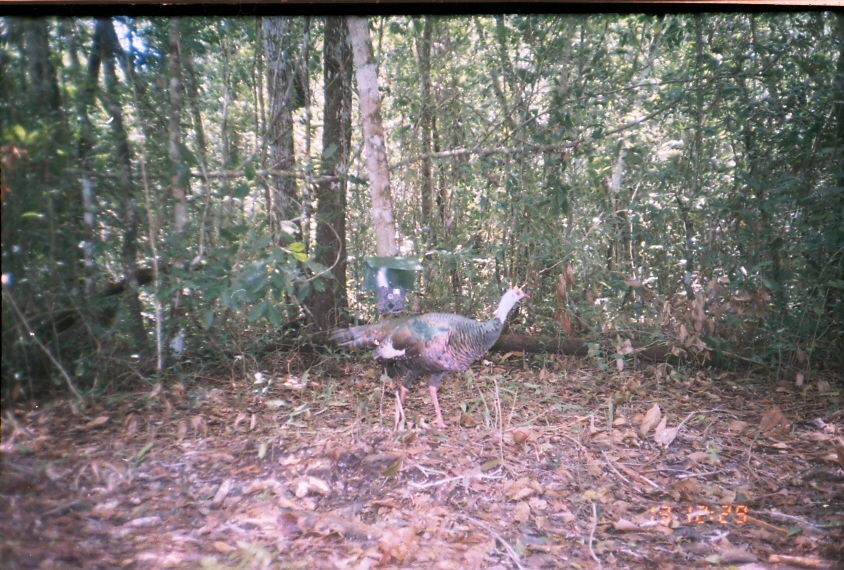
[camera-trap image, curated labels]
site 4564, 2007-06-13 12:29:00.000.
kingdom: Animalia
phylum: Chordata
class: Aves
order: Galliformes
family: Phasianidae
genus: Meleagris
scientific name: Meleagris ocellata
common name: ocellated turkey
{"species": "Meleagris ocellata (ocellated turkey)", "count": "1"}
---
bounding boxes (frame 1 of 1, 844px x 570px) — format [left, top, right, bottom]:
meleagris ocellata: [324, 285, 530, 432]